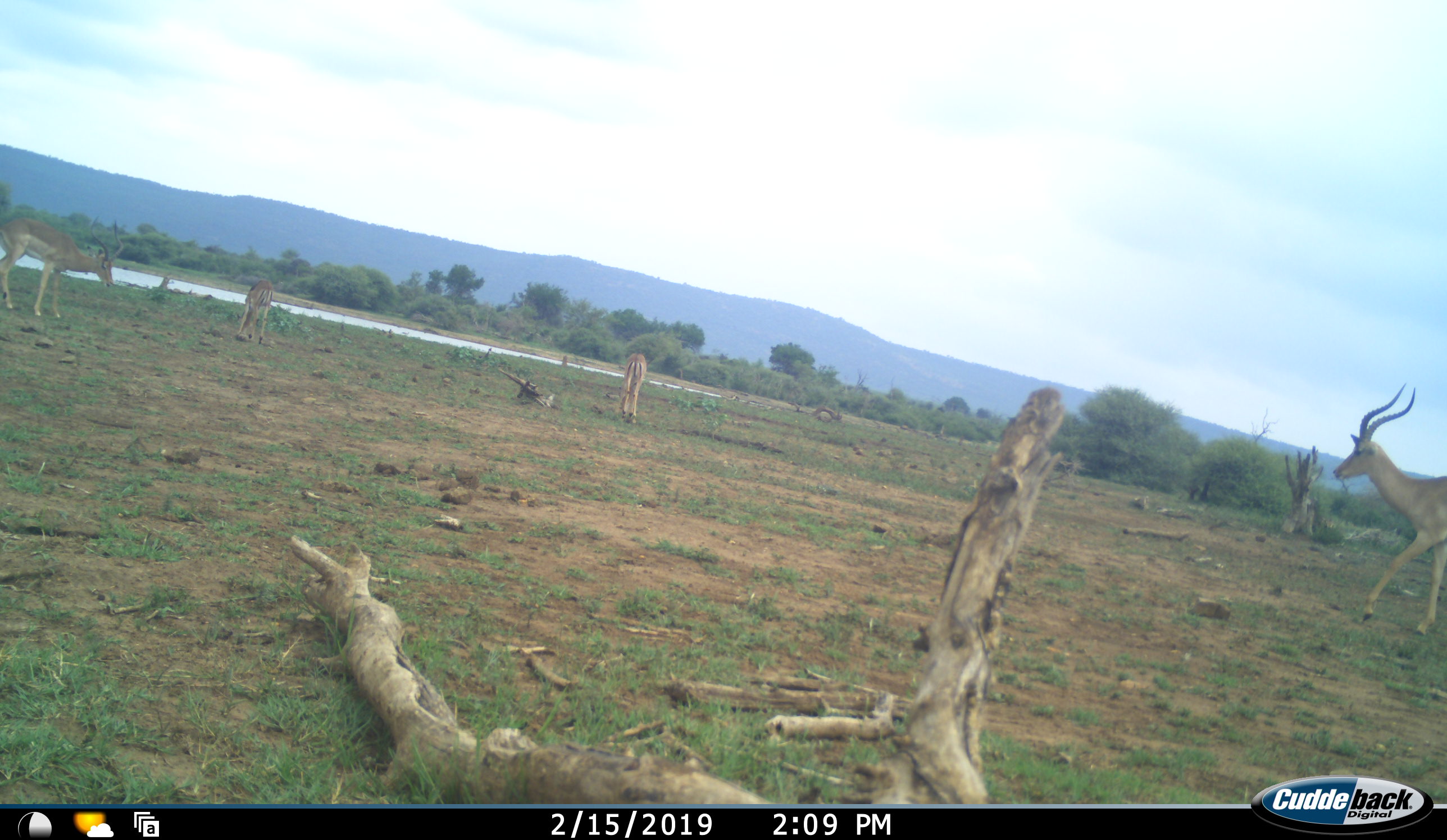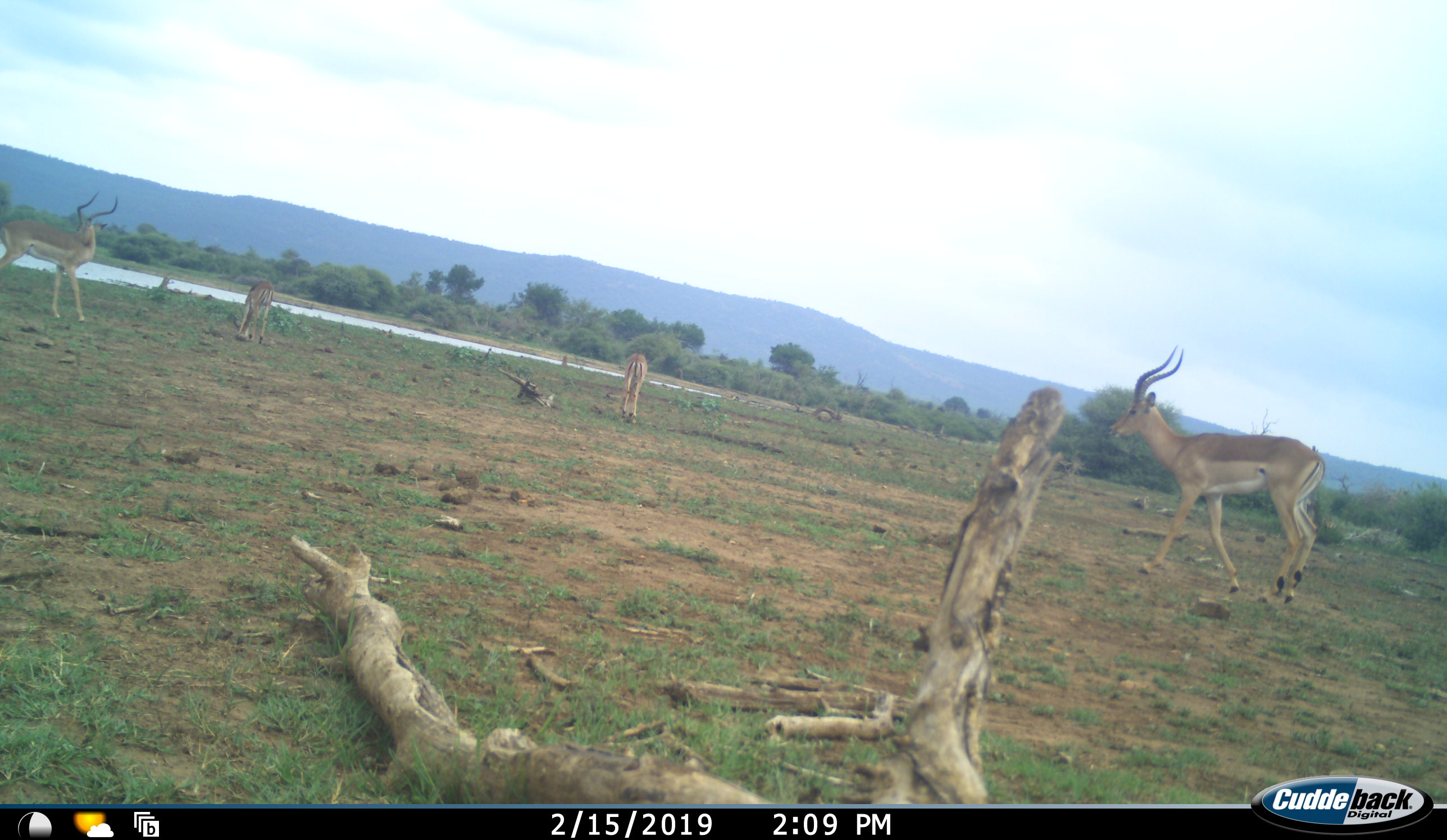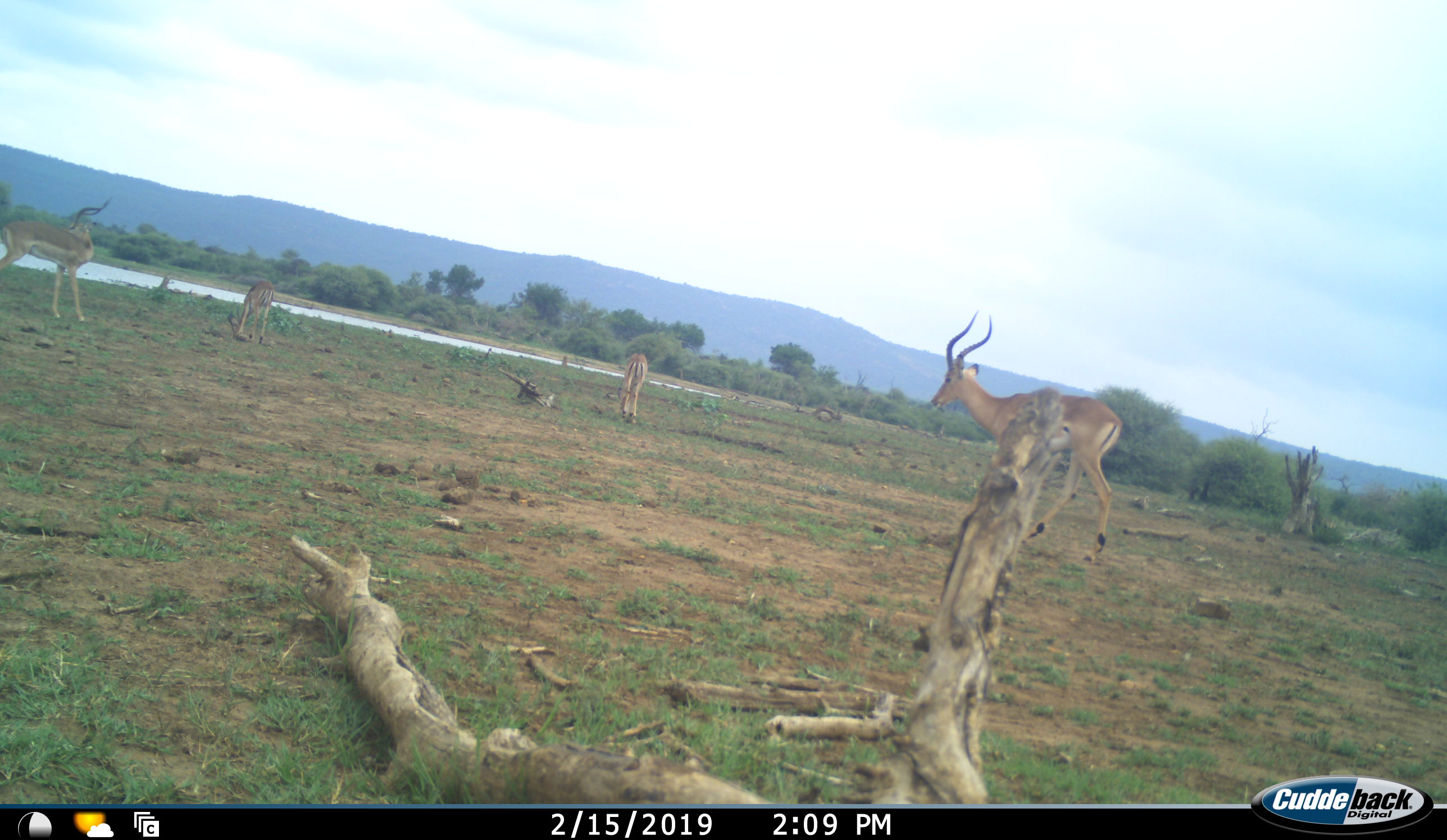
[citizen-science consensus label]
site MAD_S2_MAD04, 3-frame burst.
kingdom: Animalia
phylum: Chordata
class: Mammalia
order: Artiodactyla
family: Bovidae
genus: Aepyceros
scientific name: Aepyceros melampus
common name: impala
Impala (Aepyceros melampus), count 4. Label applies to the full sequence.